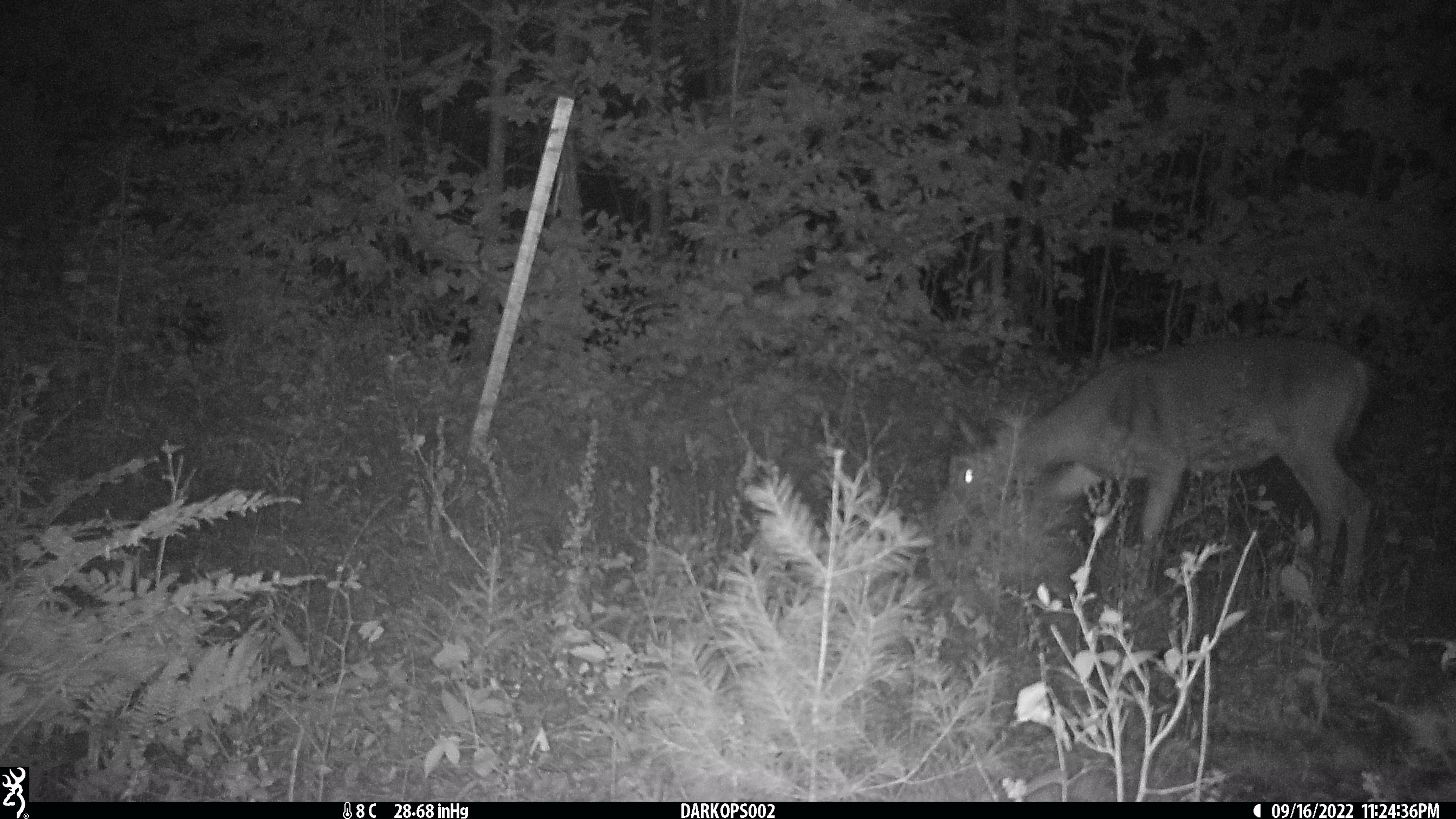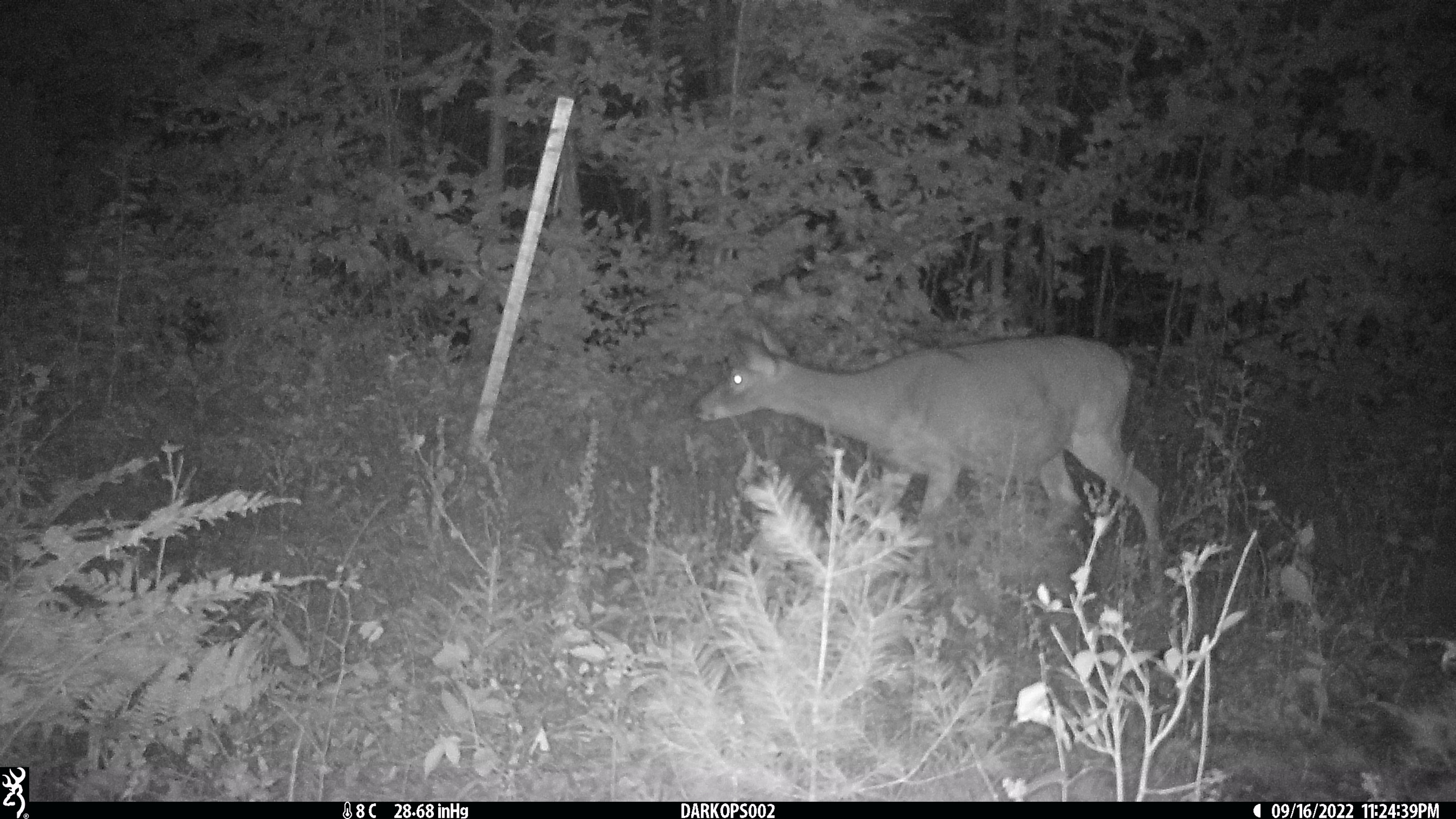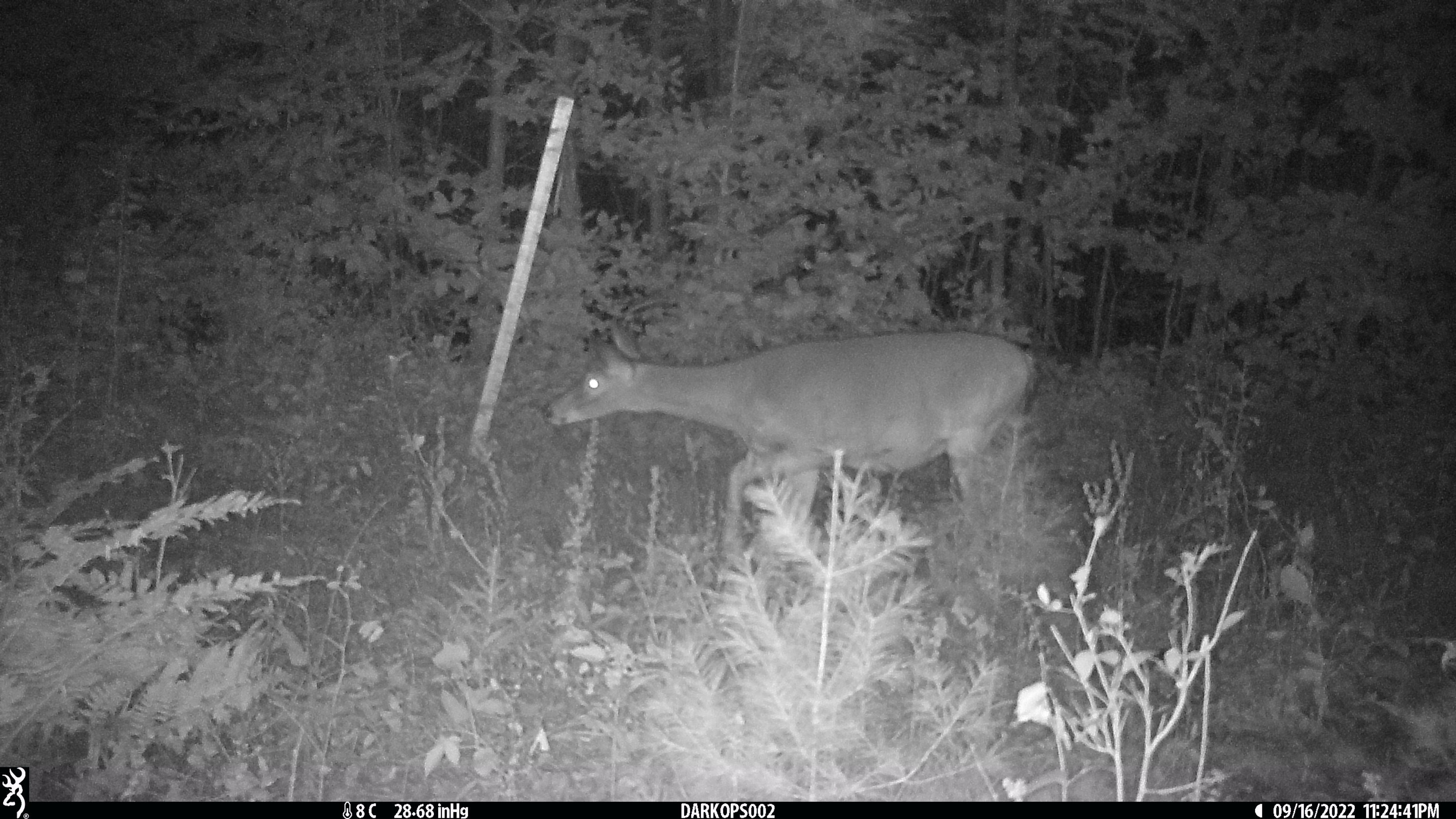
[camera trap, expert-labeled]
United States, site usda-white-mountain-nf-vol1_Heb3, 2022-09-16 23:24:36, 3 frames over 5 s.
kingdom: Animalia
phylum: Chordata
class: Mammalia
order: Artiodactyla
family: Cervidae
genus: Odocoileus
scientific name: Odocoileus virginianus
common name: white-tailed deer